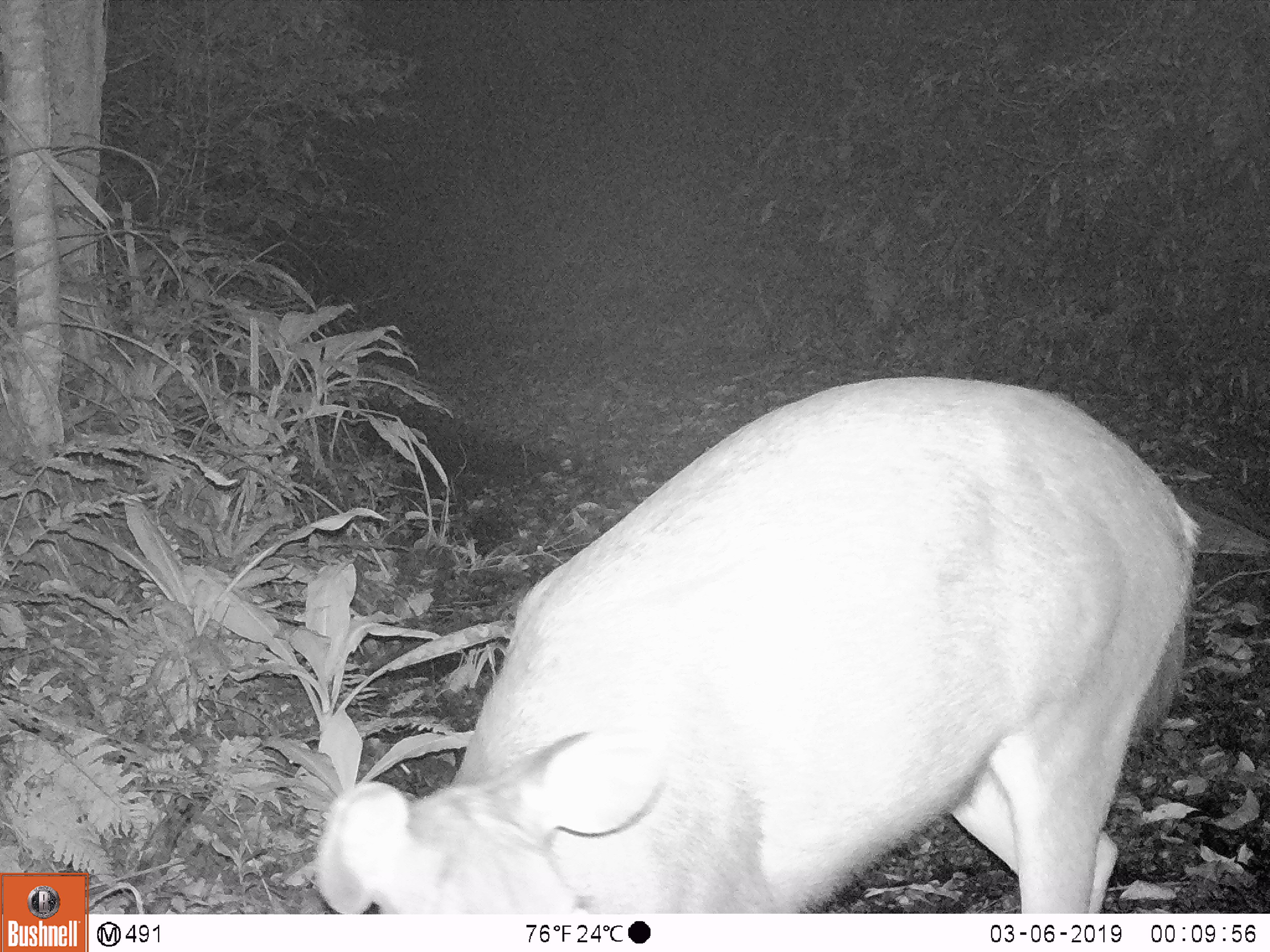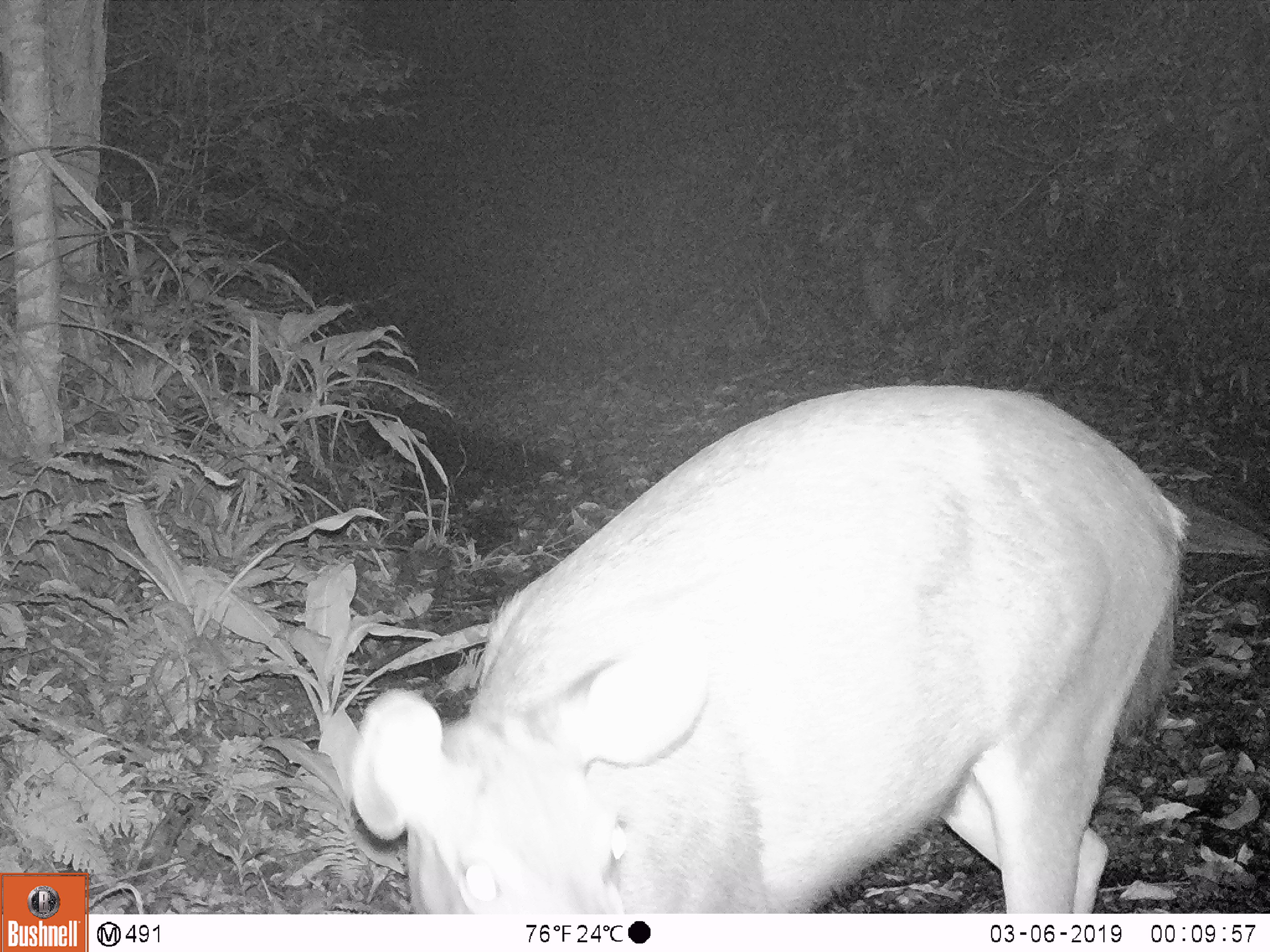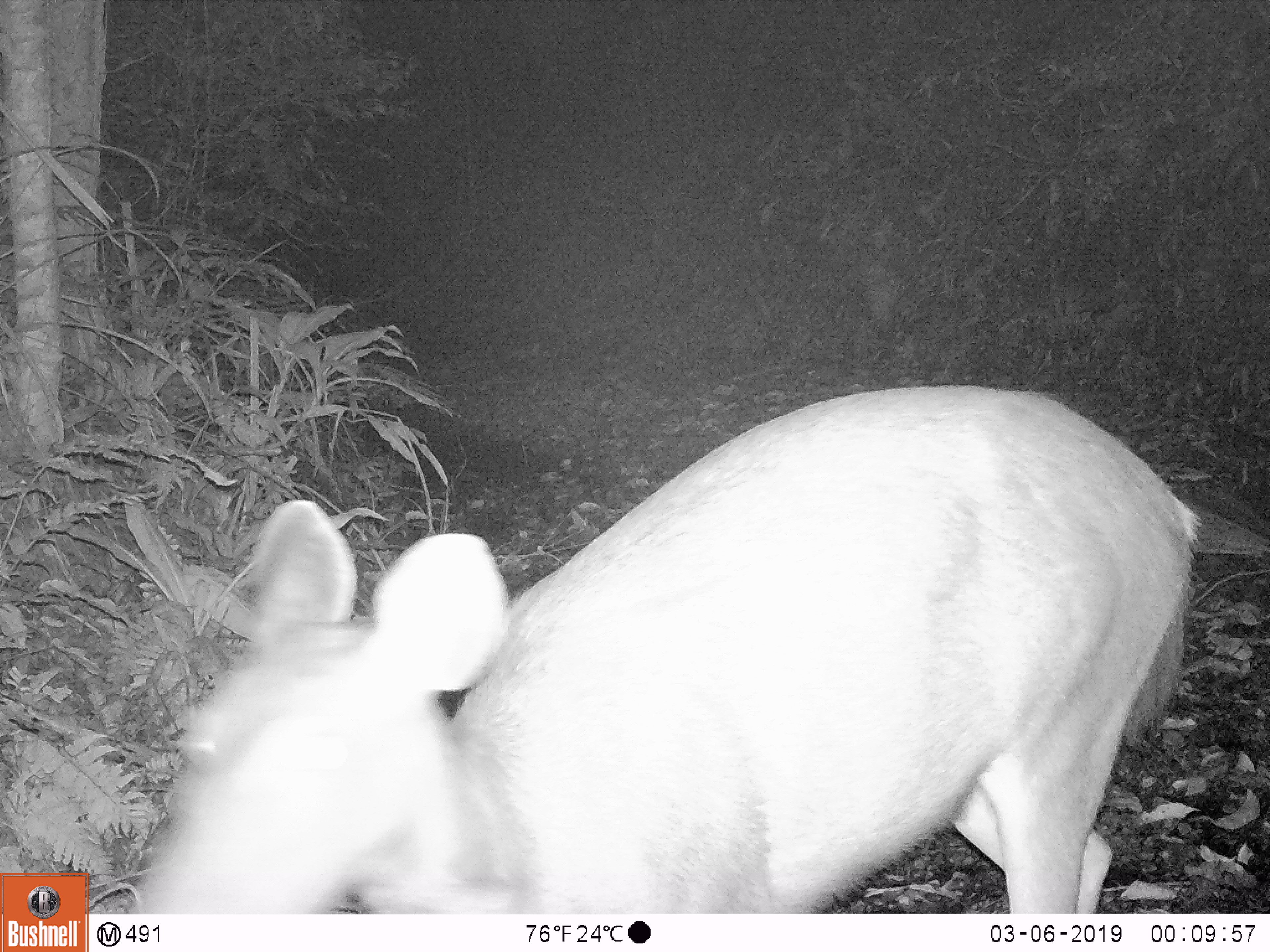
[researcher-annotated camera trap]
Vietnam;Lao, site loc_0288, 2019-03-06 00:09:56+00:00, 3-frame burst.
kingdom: Animalia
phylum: Chordata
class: Mammalia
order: Artiodactyla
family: Cervidae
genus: Rusa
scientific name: Rusa unicolor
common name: sambar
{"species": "sambar (Rusa unicolor)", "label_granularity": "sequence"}